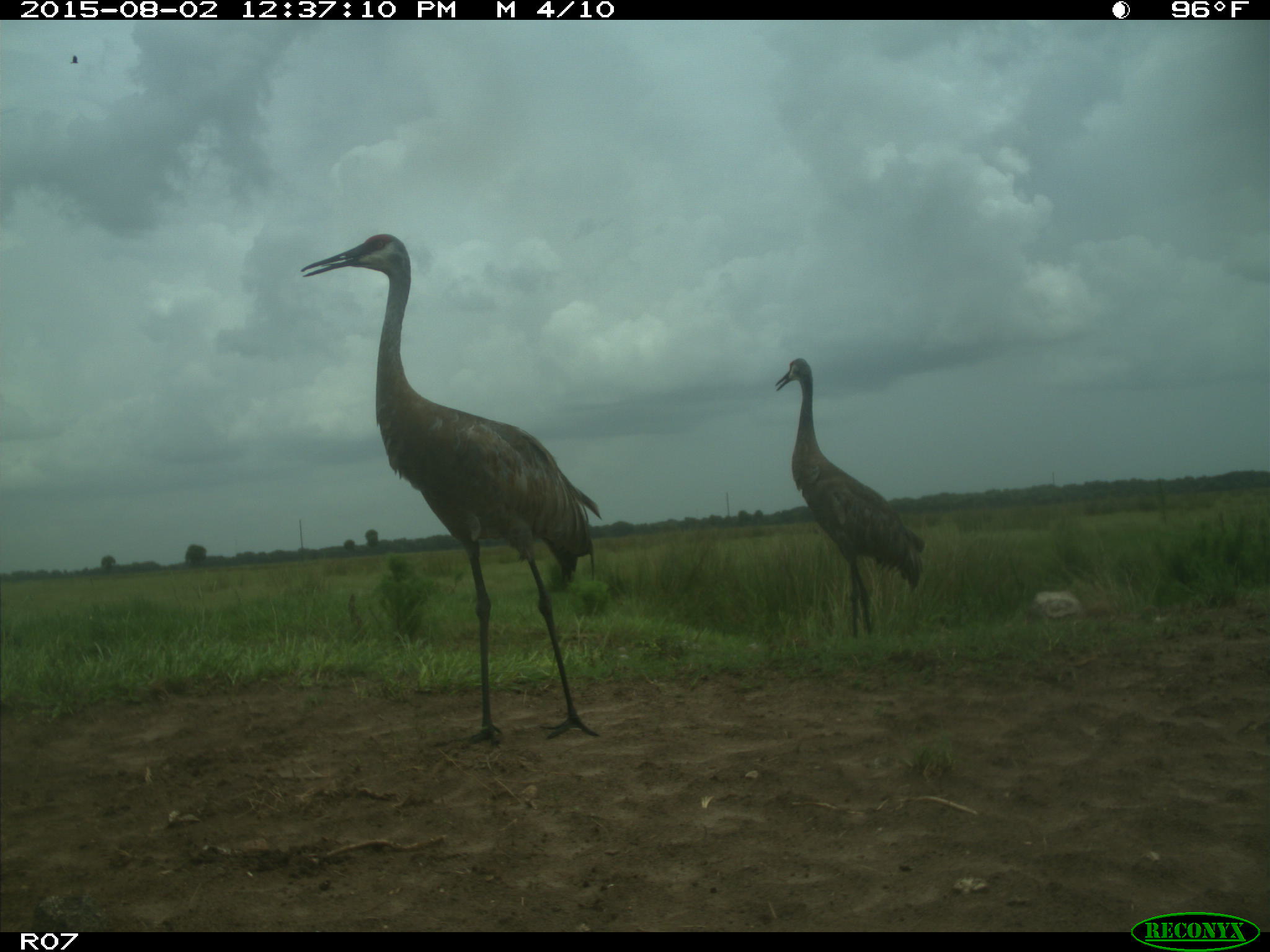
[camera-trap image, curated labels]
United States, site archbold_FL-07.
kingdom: Animalia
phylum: Chordata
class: Aves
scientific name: Aves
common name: birds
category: unidentified bird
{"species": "unidentified bird (birds) (Aves)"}